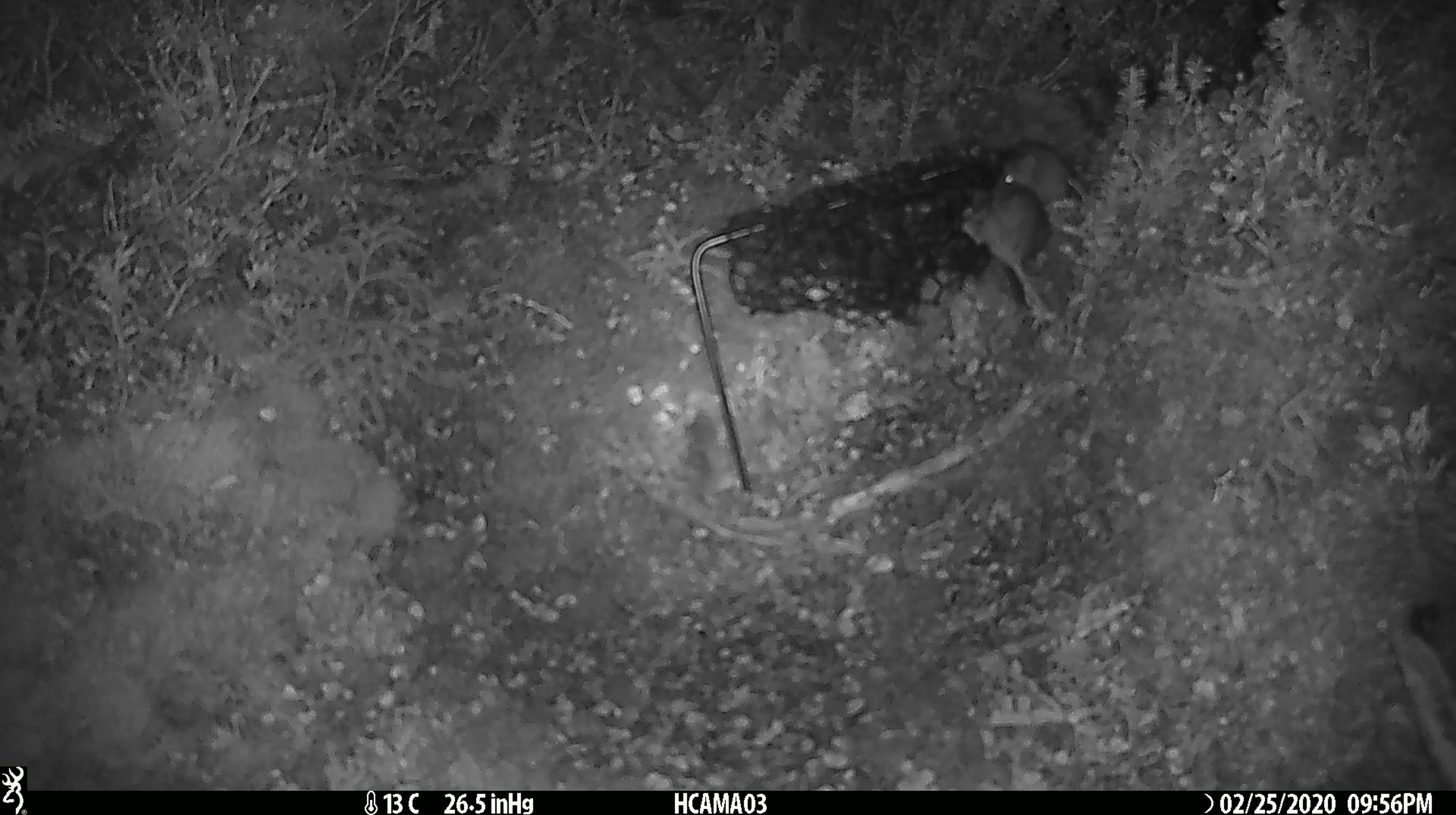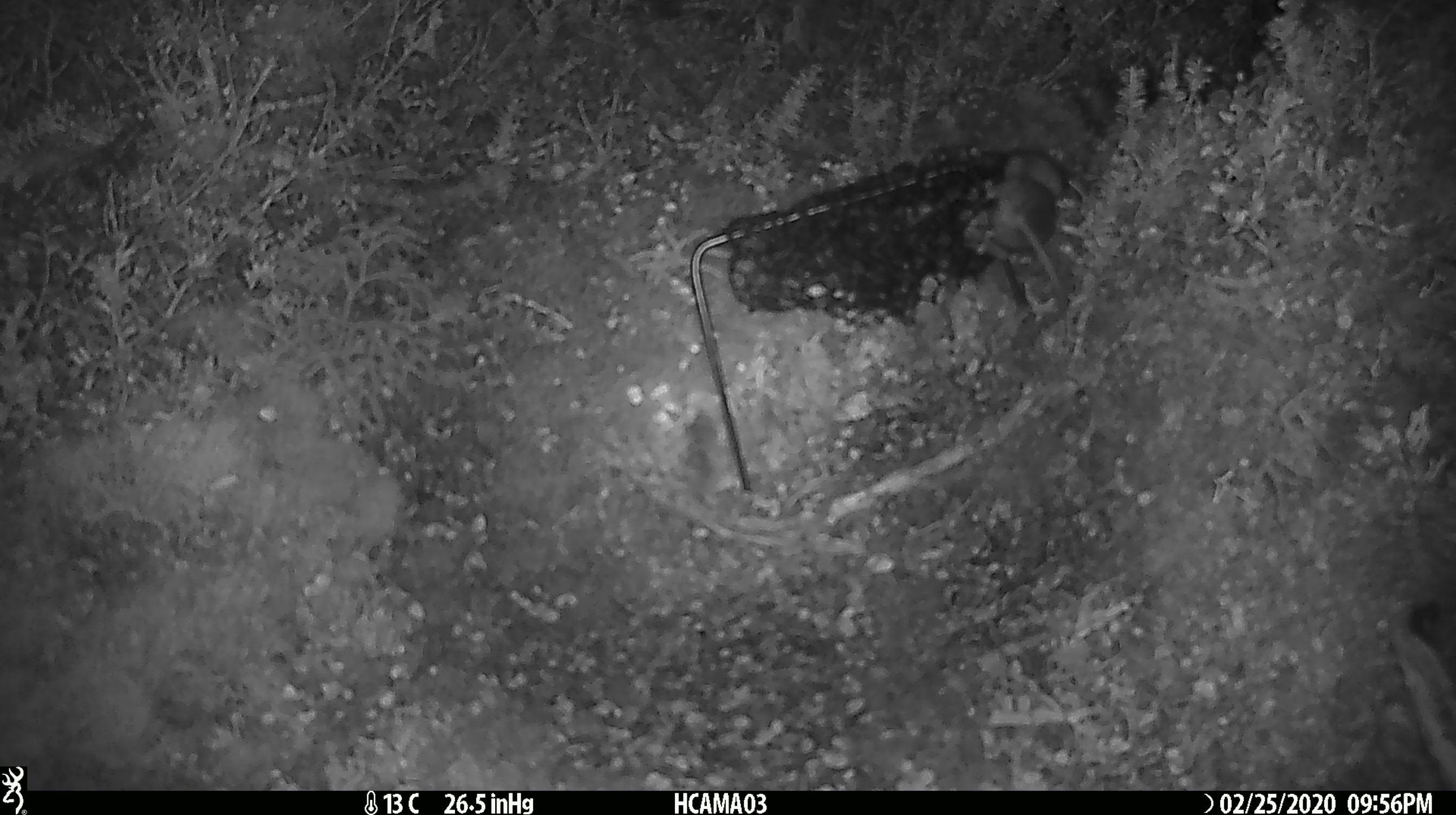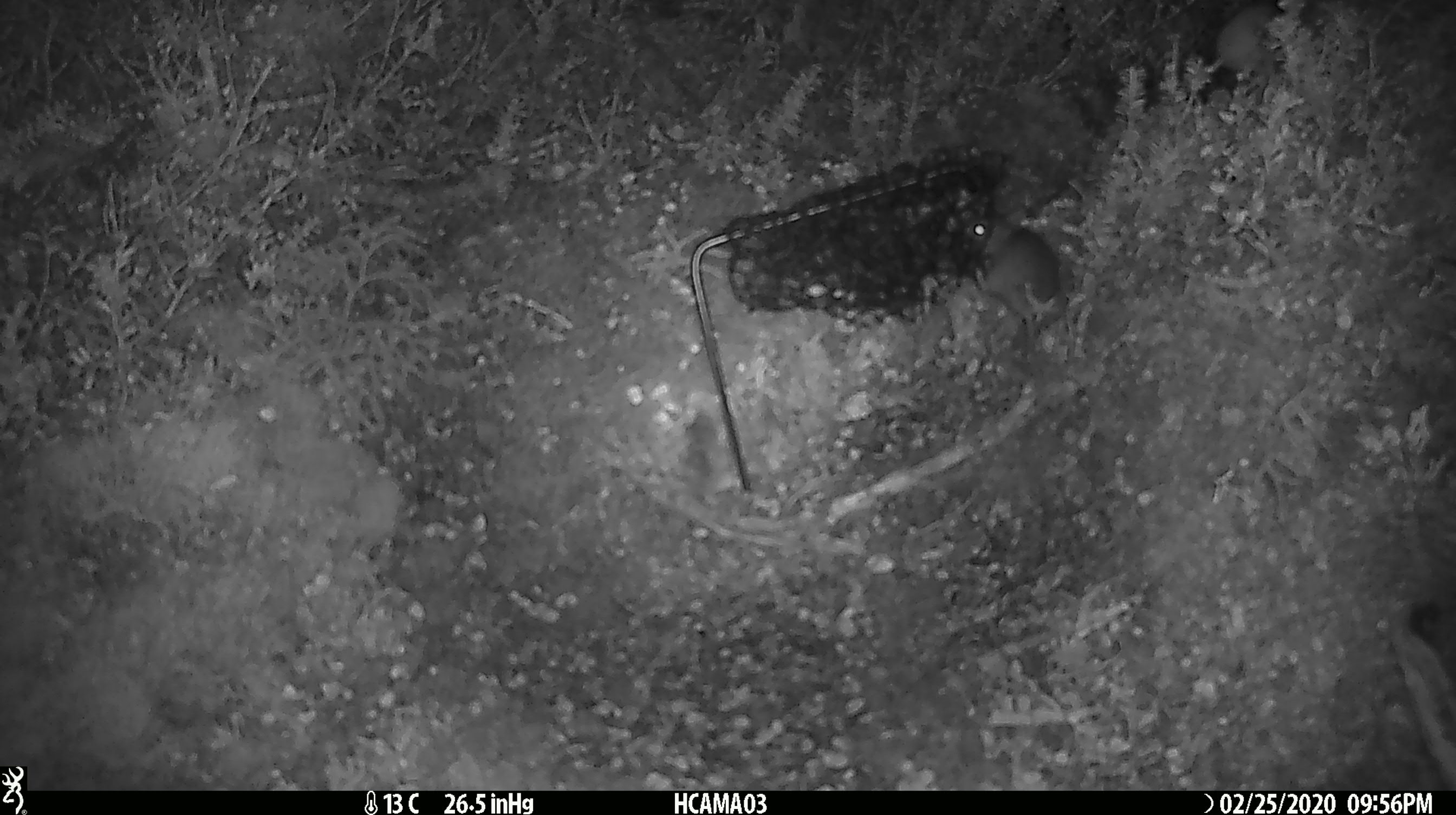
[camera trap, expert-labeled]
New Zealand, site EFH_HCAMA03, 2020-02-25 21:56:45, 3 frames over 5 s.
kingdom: Animalia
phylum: Chordata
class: Mammalia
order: Rodentia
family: Muridae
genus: Mus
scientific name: Mus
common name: mouse